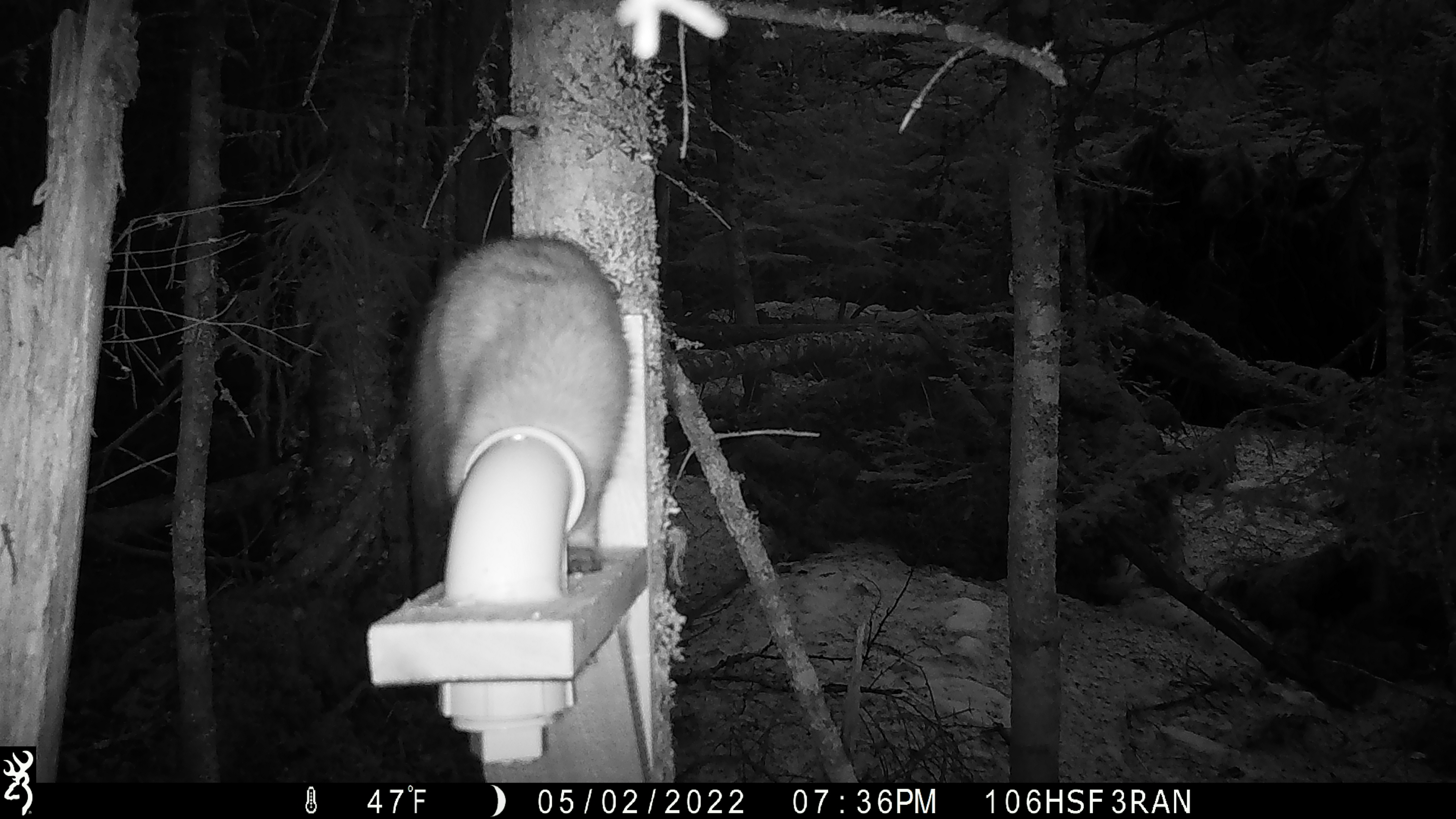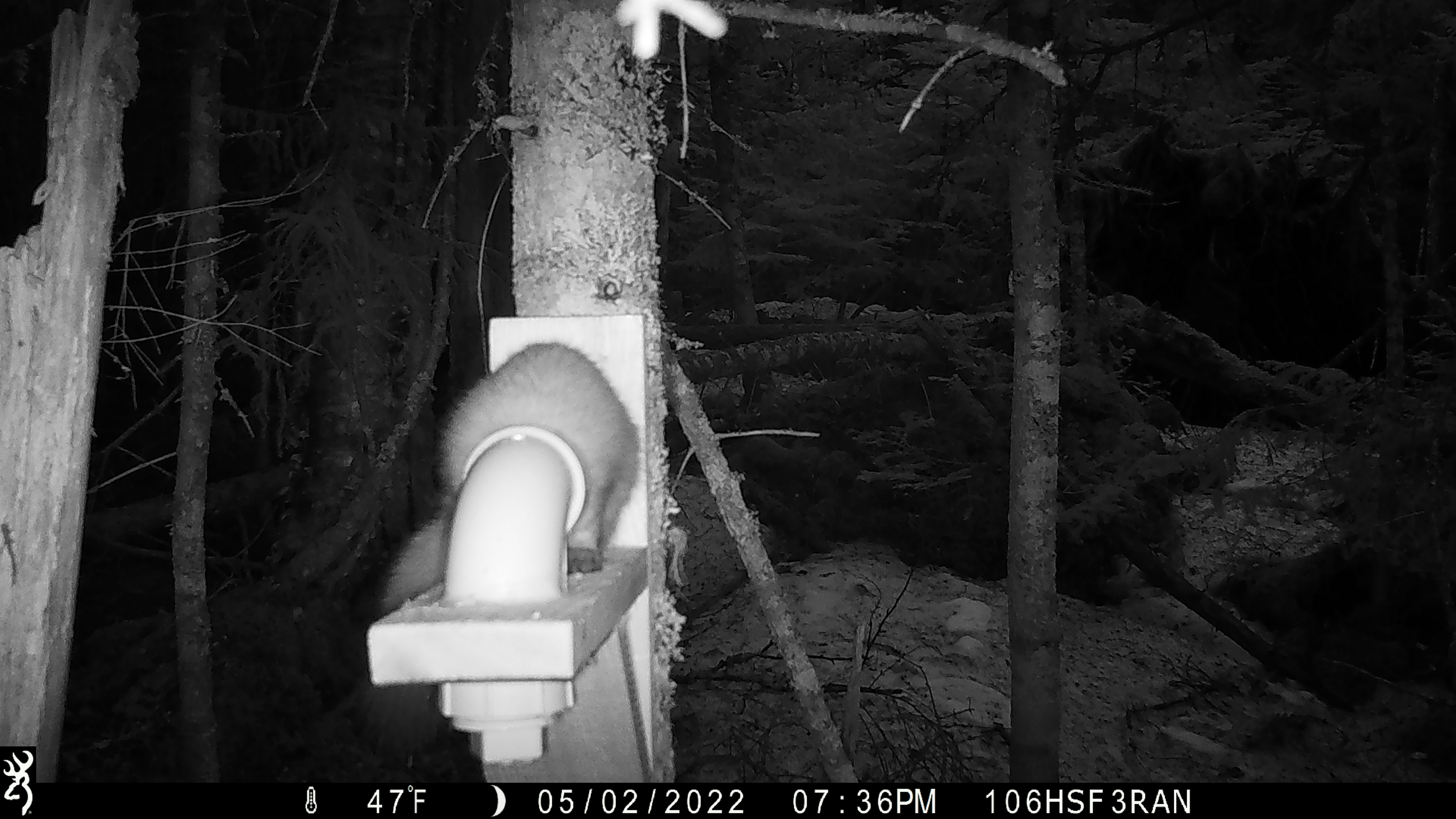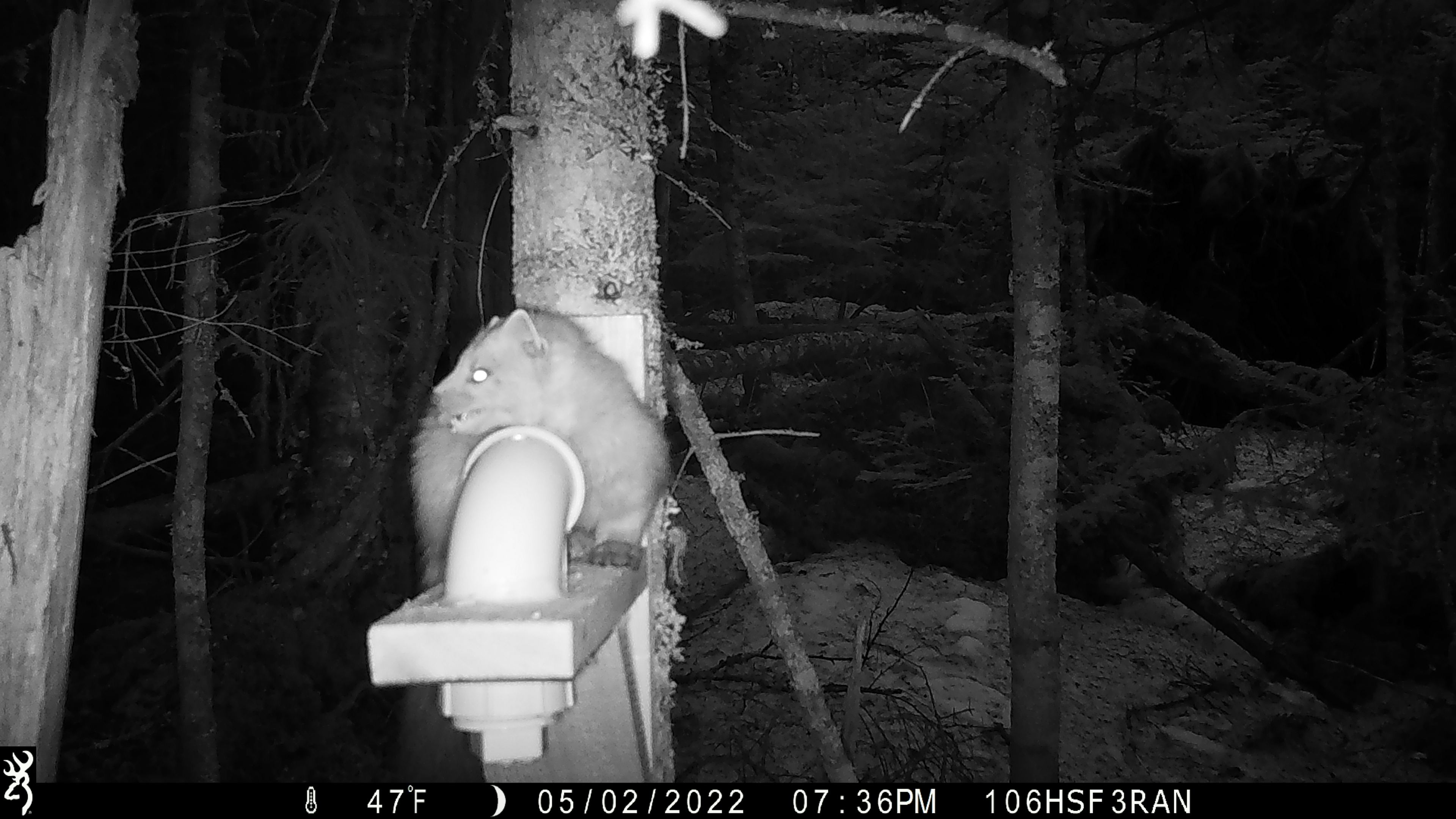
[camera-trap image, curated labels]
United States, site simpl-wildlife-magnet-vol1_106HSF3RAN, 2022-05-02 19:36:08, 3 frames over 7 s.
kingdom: Animalia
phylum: Chordata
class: Mammalia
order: Carnivora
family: Mustelidae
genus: Martes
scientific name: Martes americana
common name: american marten